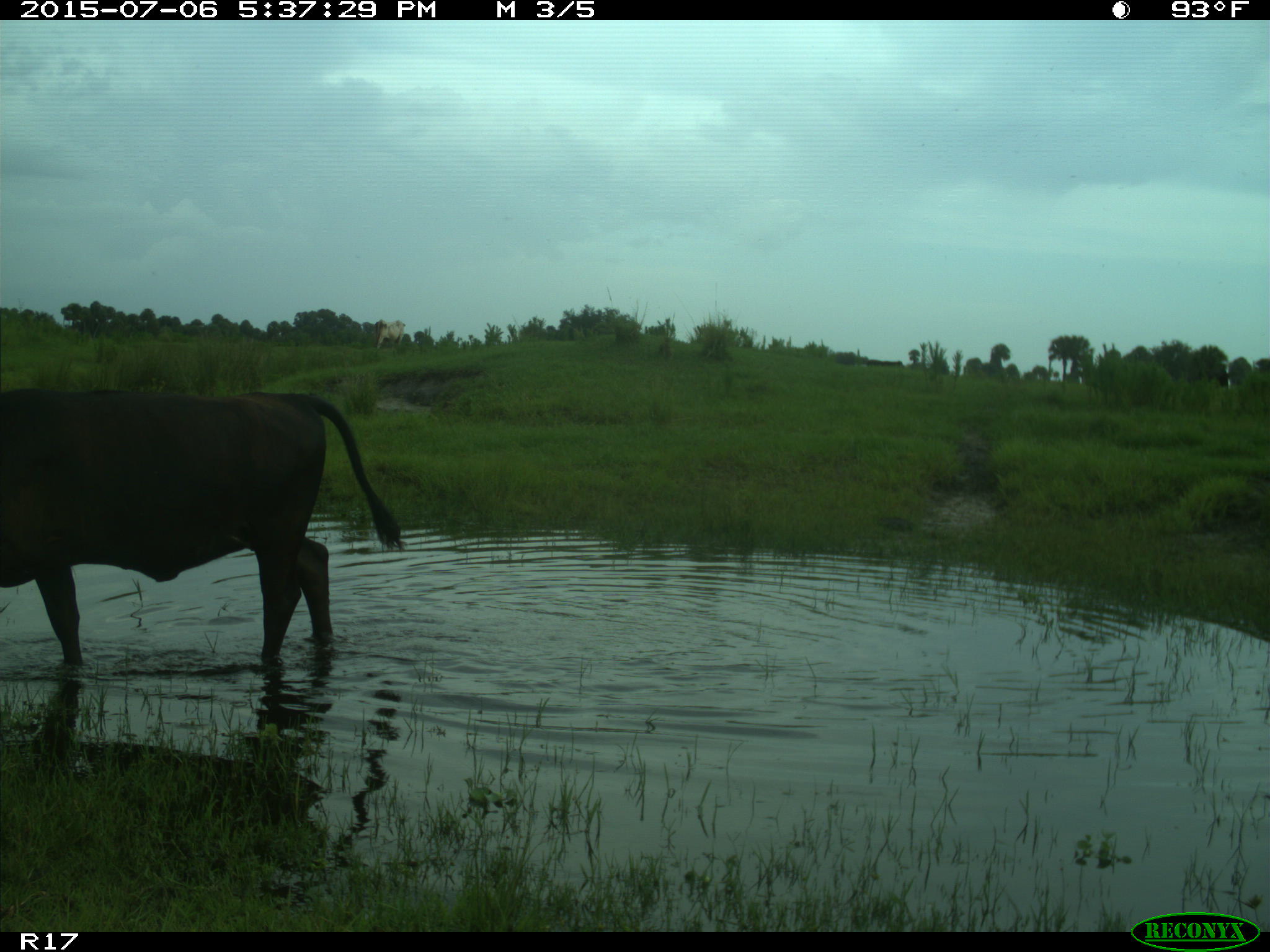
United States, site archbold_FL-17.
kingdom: Animalia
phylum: Chordata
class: Mammalia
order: Artiodactyla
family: Bovidae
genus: Bos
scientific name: Bos taurus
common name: domestic cow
Bos taurus (domestic cow).